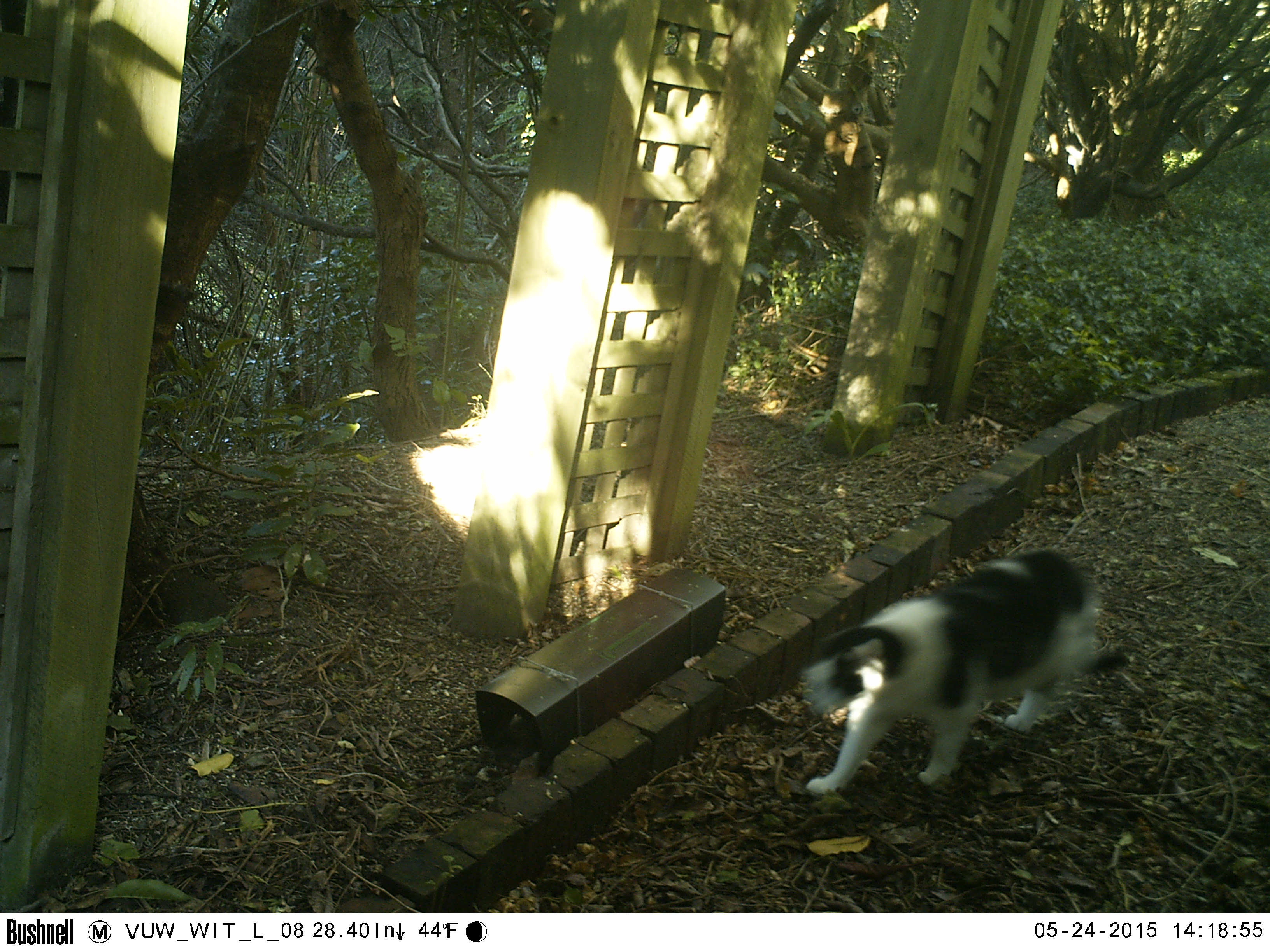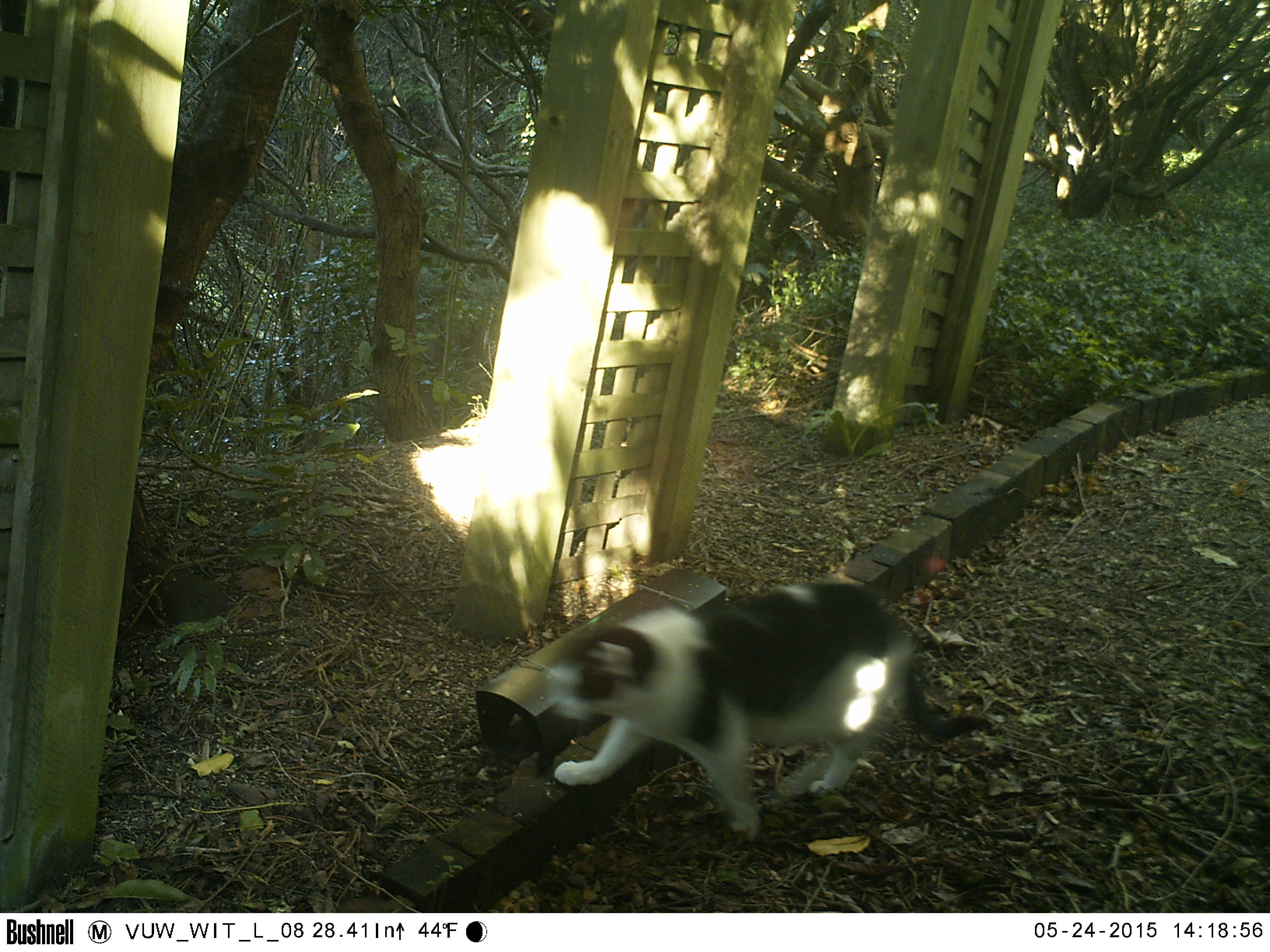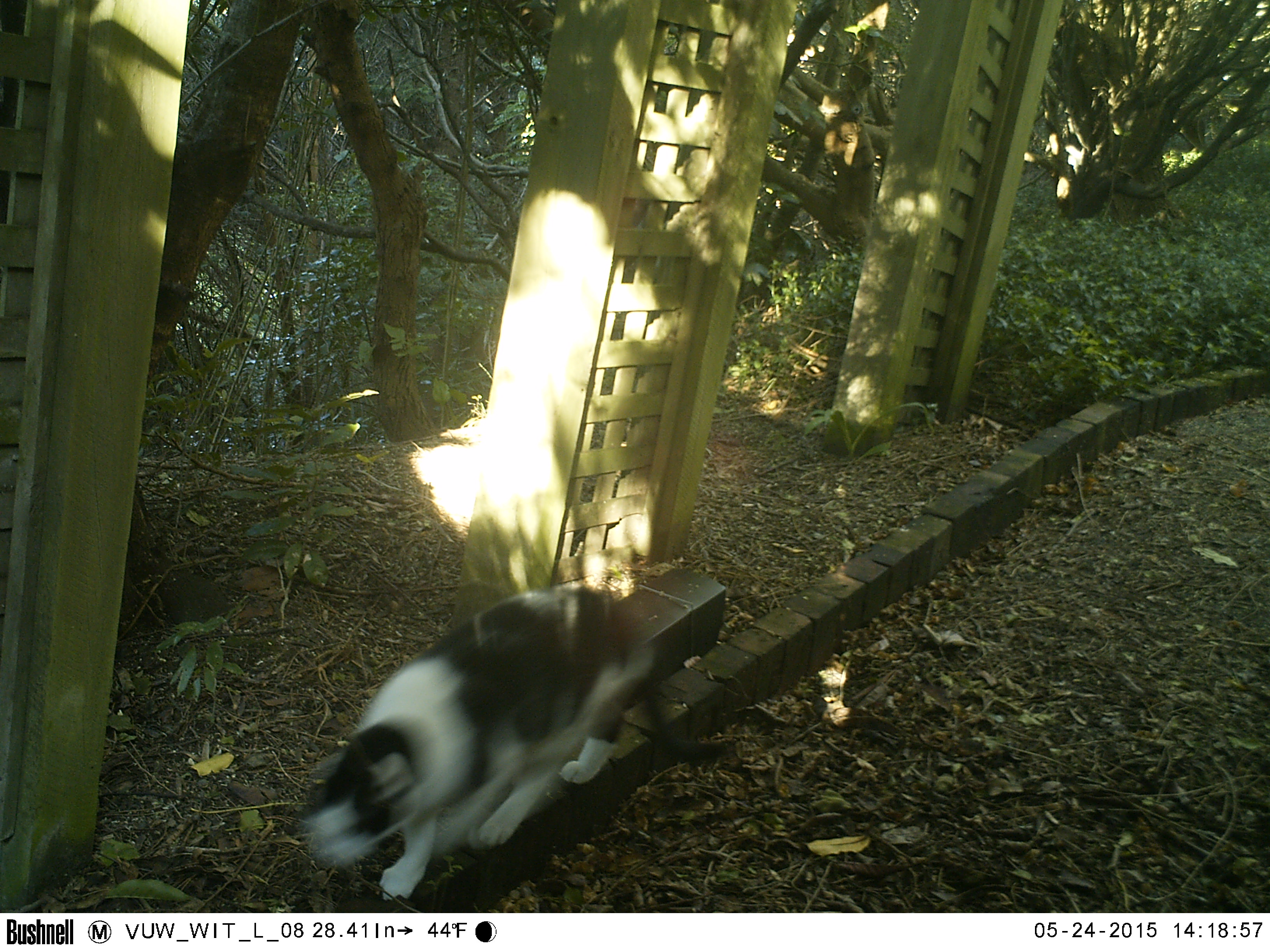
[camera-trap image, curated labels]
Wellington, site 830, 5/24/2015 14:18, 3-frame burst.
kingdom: Animalia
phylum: Chordata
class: Mammalia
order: Carnivora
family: Felidae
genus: Felis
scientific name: Felis catus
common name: cat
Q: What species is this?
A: Cat (Felis catus).